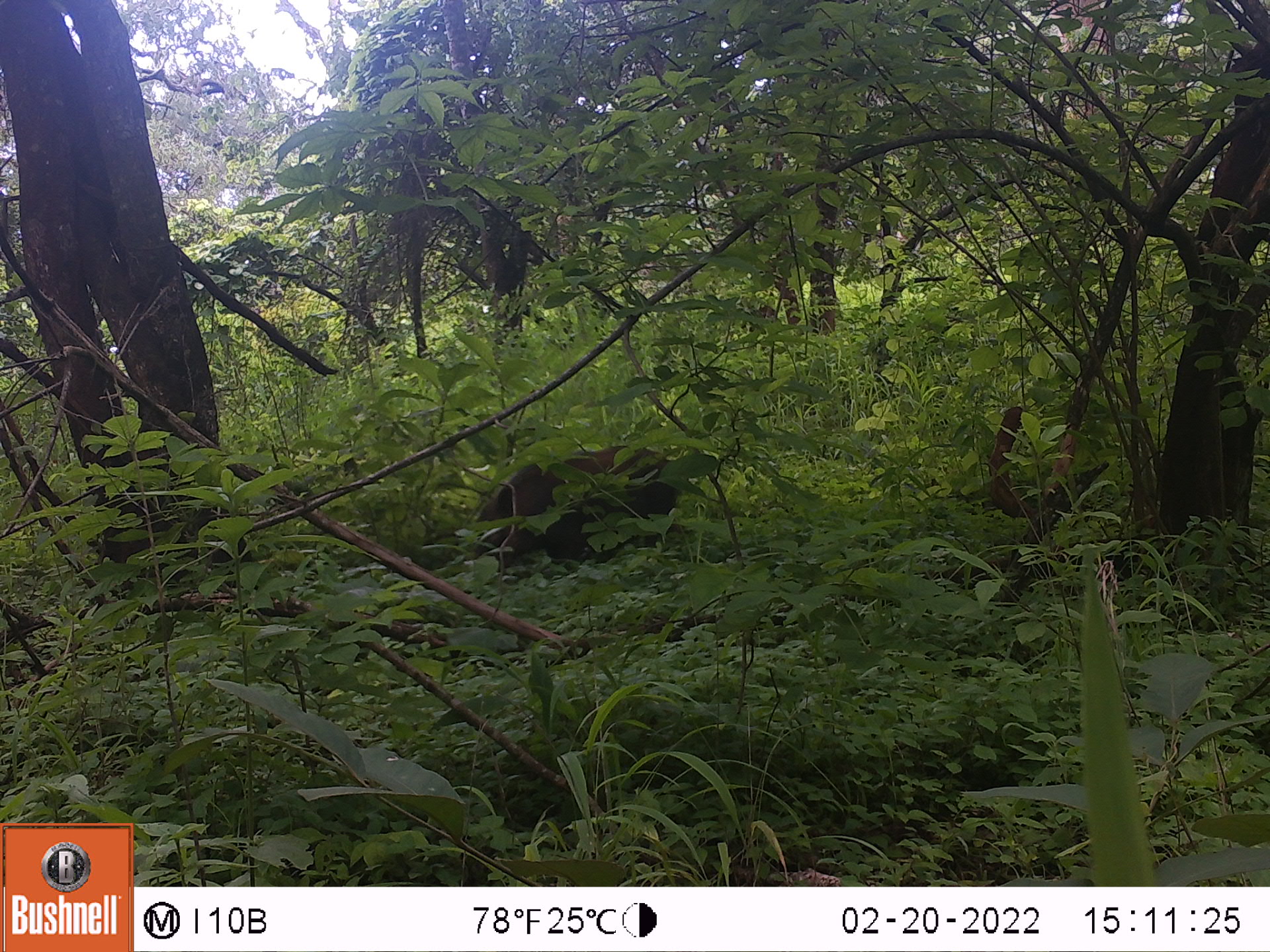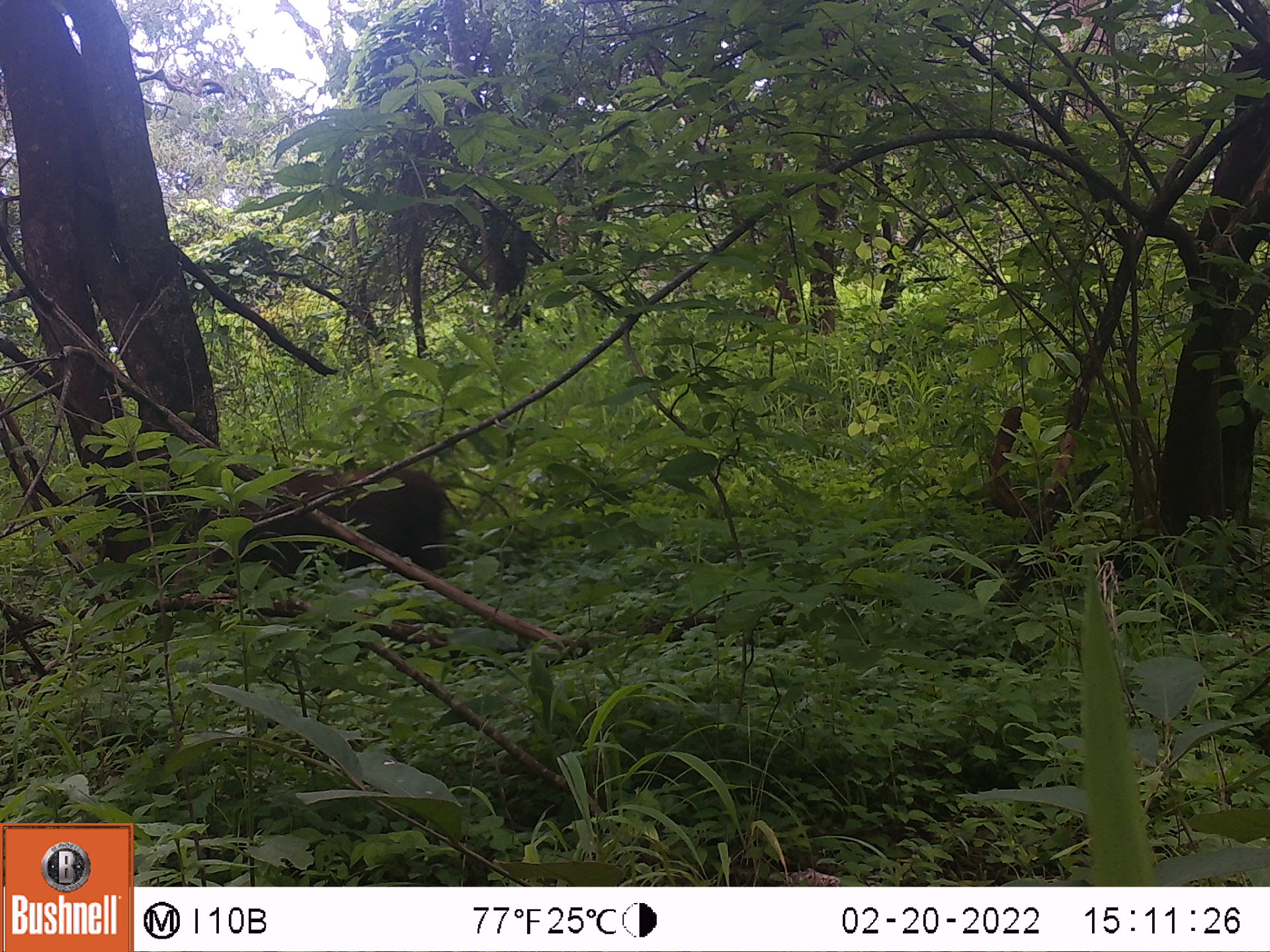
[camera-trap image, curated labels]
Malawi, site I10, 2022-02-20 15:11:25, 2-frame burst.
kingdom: Animalia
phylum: Chordata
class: Mammalia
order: Artiodactyla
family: Suidae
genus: Potamochoerus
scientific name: Potamochoerus larvatus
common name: bushpig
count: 1